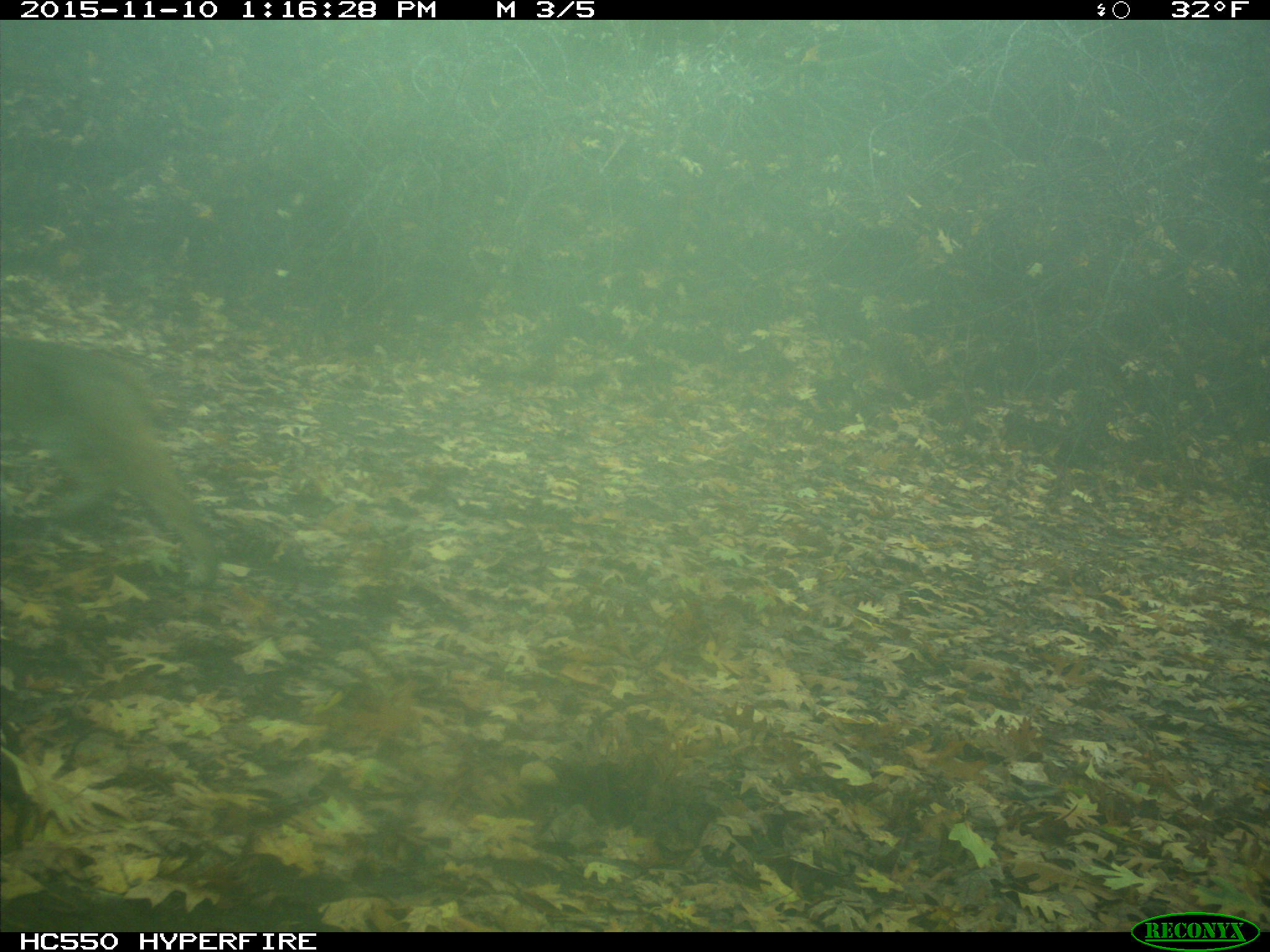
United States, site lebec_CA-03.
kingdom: Animalia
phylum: Chordata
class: Mammalia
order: Carnivora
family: Felidae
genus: Lynx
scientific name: Lynx rufus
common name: bobcat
Lynx rufus (bobcat).